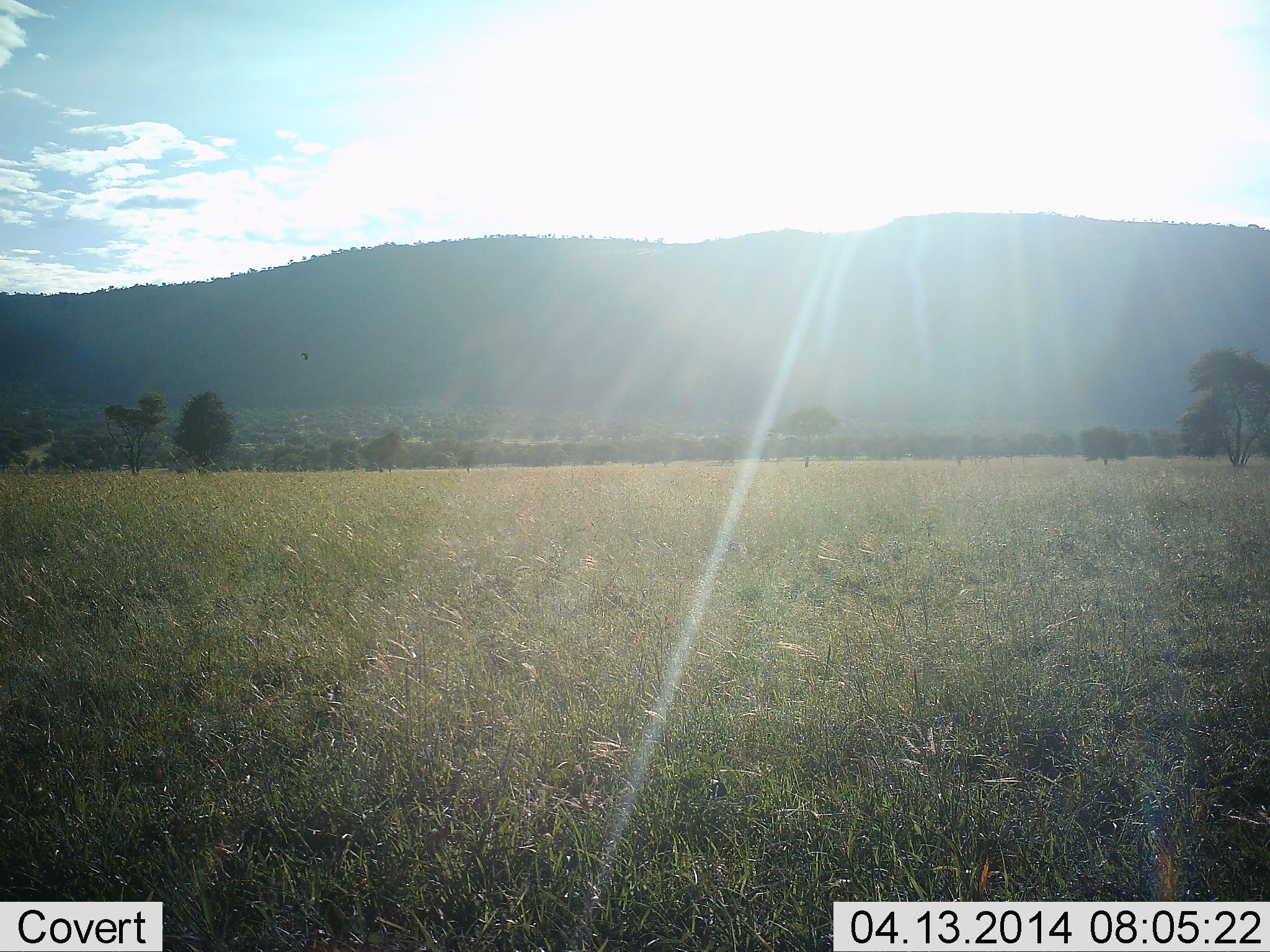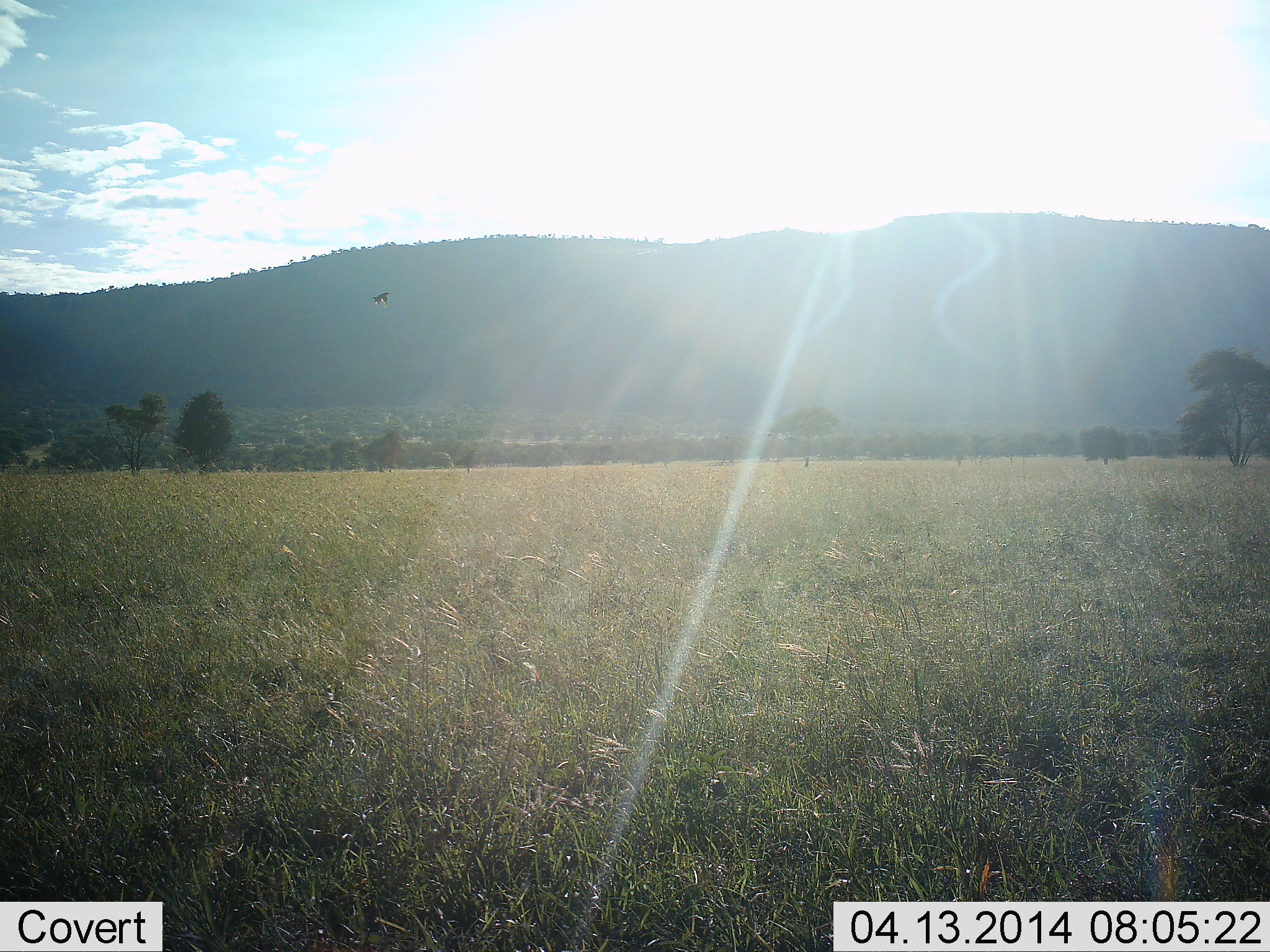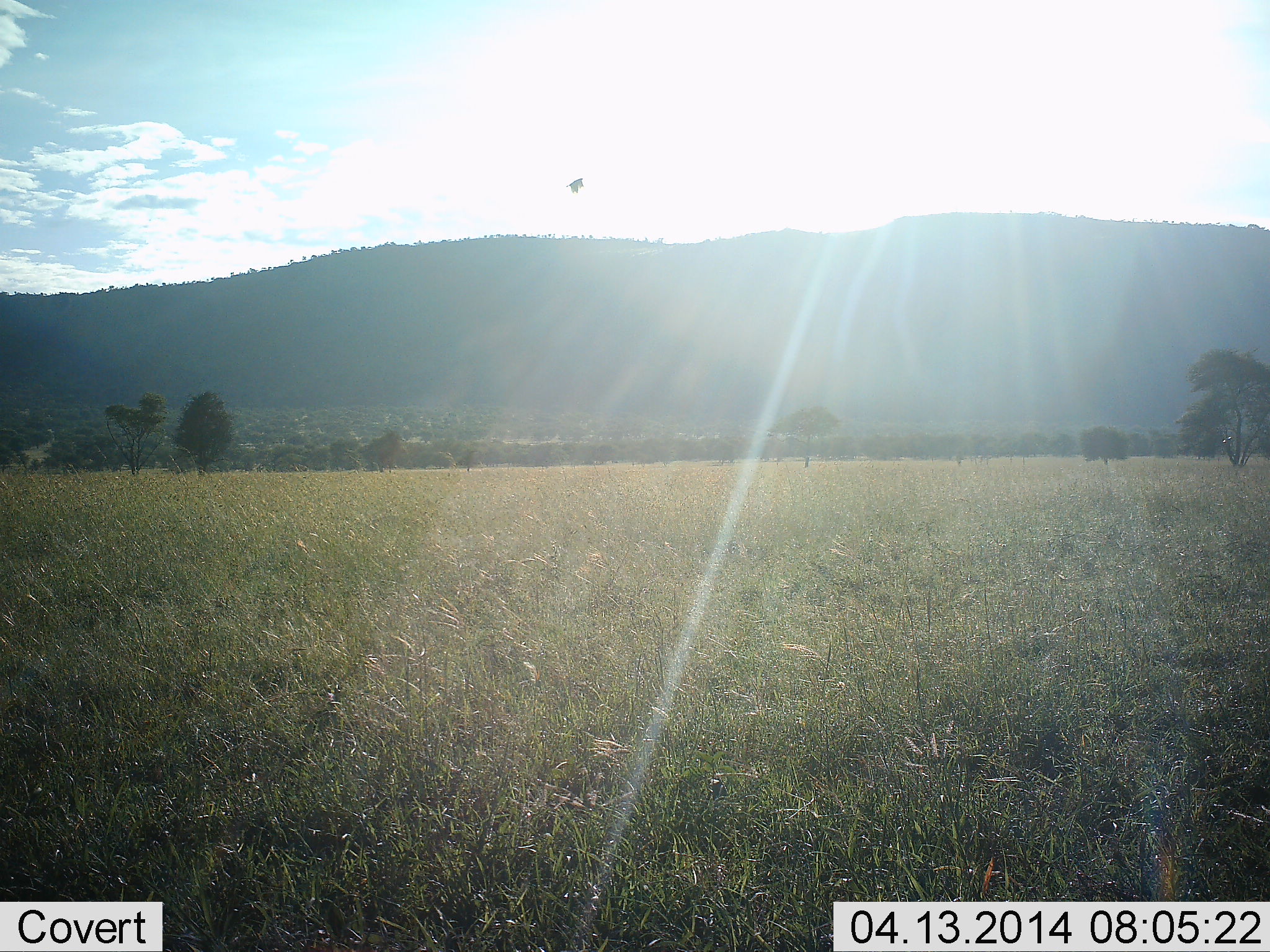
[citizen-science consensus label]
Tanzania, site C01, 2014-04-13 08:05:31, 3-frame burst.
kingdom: Animalia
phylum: Chordata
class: Aves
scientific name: Aves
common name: bird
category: otherbird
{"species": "otherbird (bird) (Aves)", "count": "1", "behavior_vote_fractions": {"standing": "0%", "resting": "0%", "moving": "100%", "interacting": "0%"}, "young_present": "0%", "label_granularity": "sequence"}